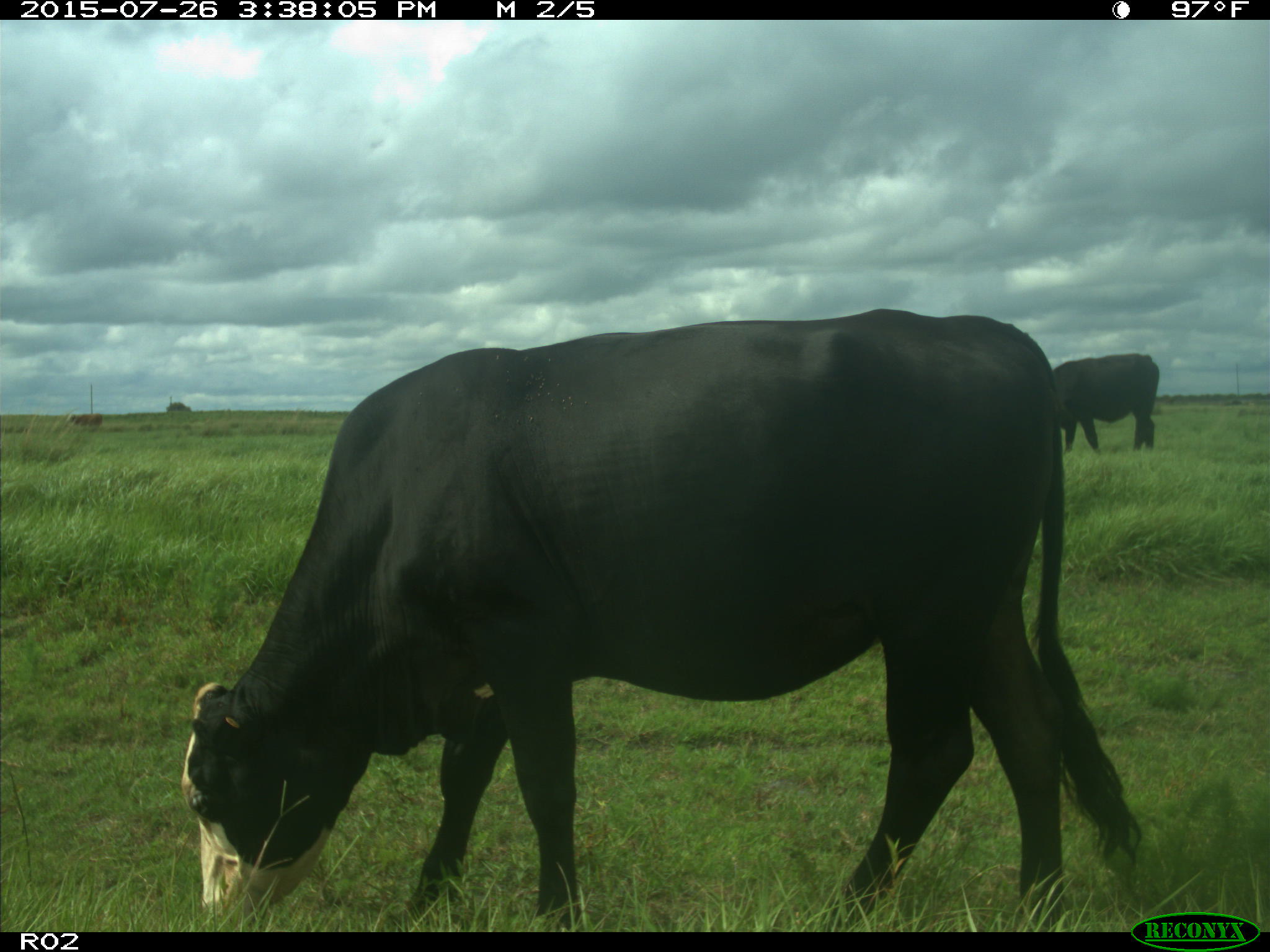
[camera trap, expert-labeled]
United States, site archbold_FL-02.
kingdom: Animalia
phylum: Chordata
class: Mammalia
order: Artiodactyla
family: Bovidae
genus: Bos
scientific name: Bos taurus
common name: domestic cow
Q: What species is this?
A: Bos taurus (domestic cow).